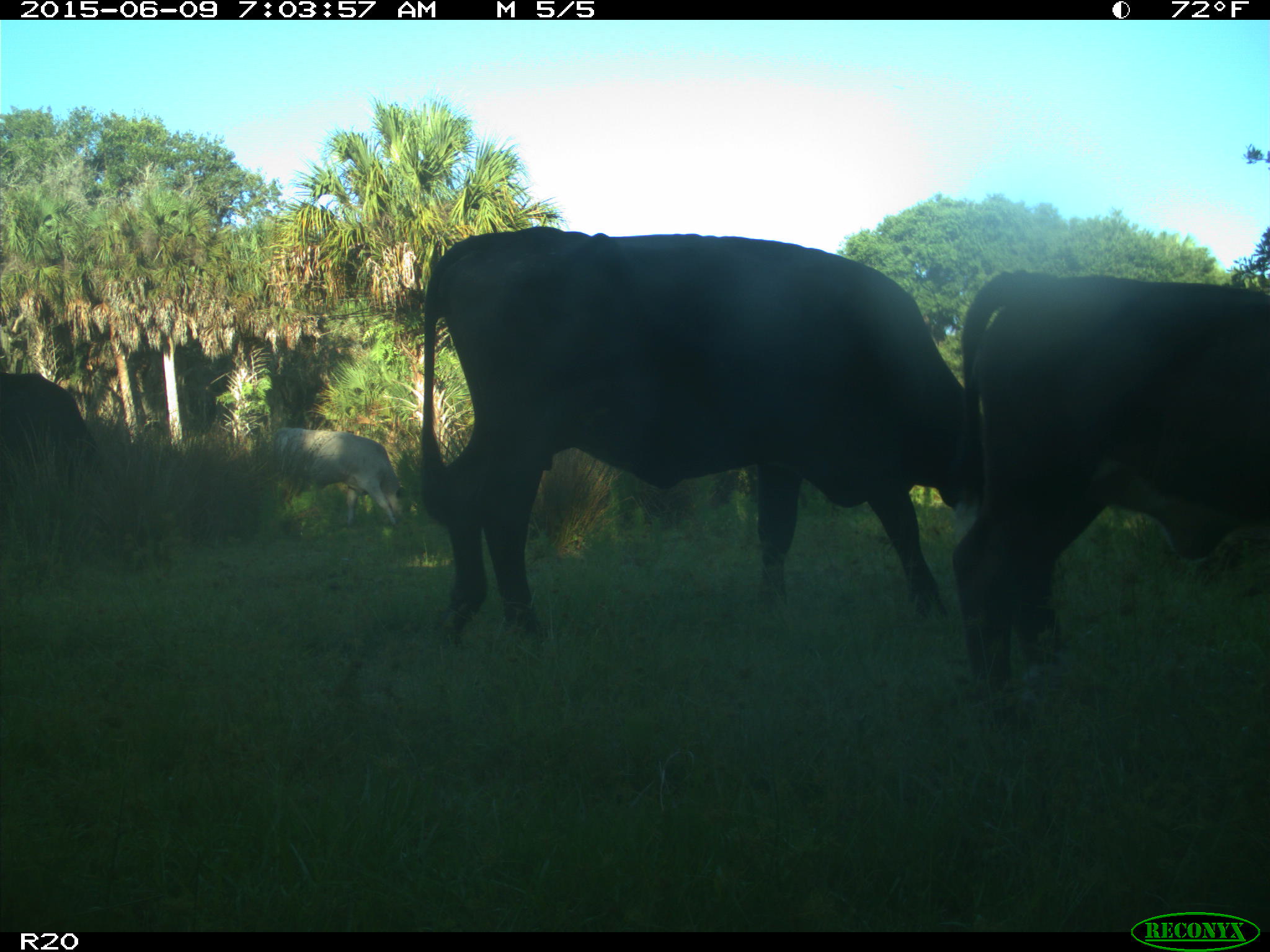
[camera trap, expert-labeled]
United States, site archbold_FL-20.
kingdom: Animalia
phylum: Chordata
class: Mammalia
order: Artiodactyla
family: Bovidae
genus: Bos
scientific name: Bos taurus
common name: domestic cow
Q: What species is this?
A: Bos taurus (domestic cow).